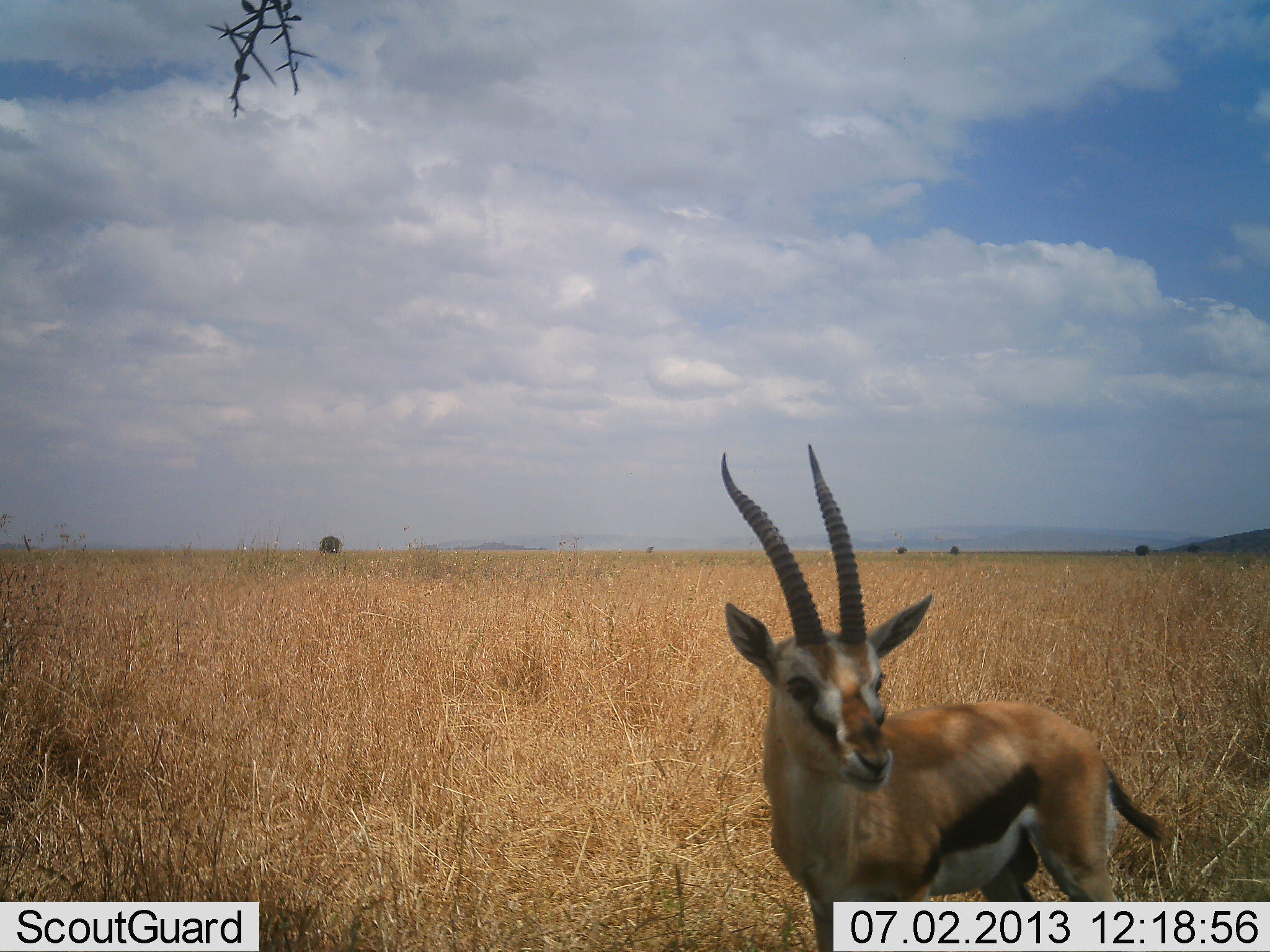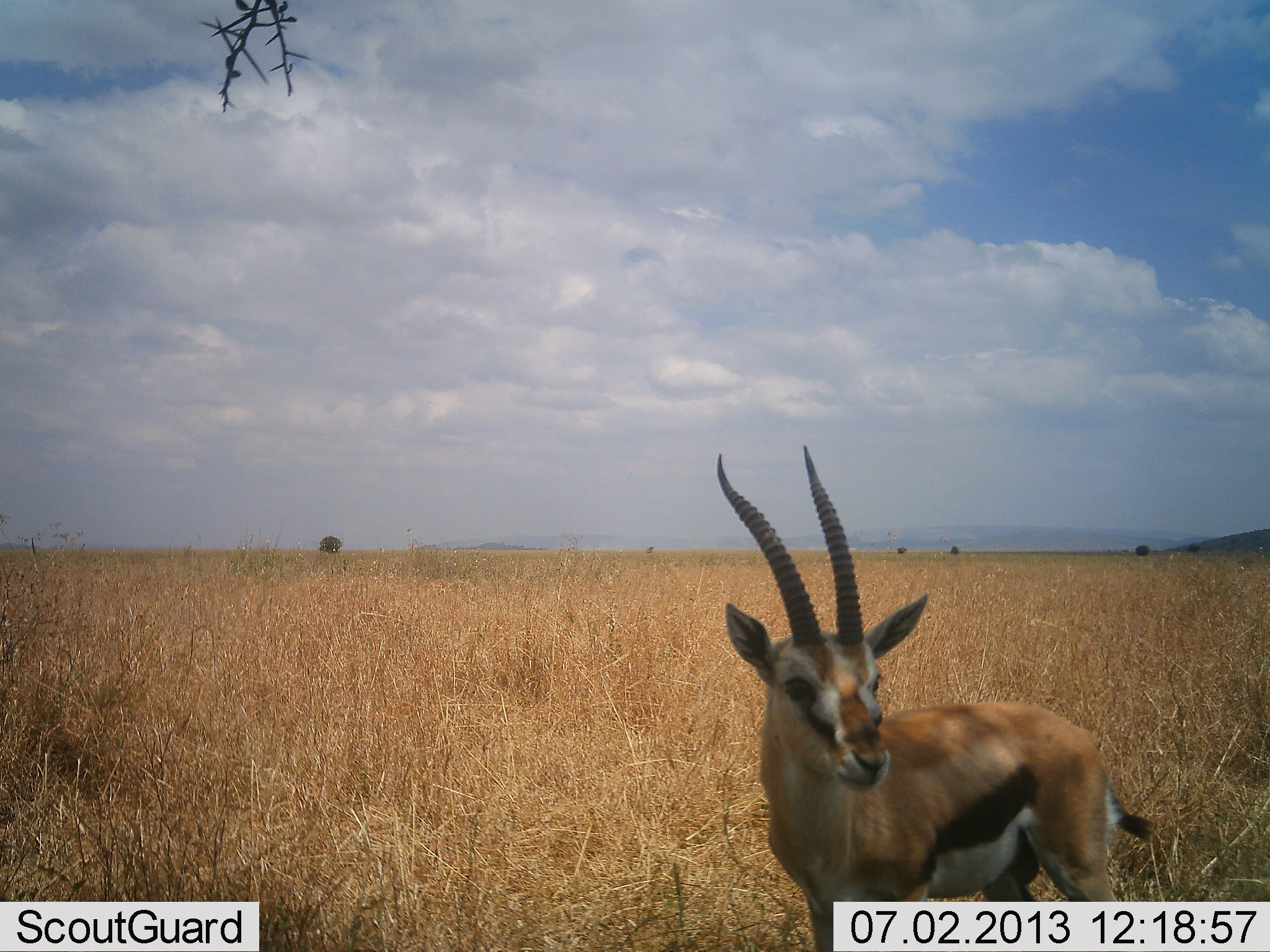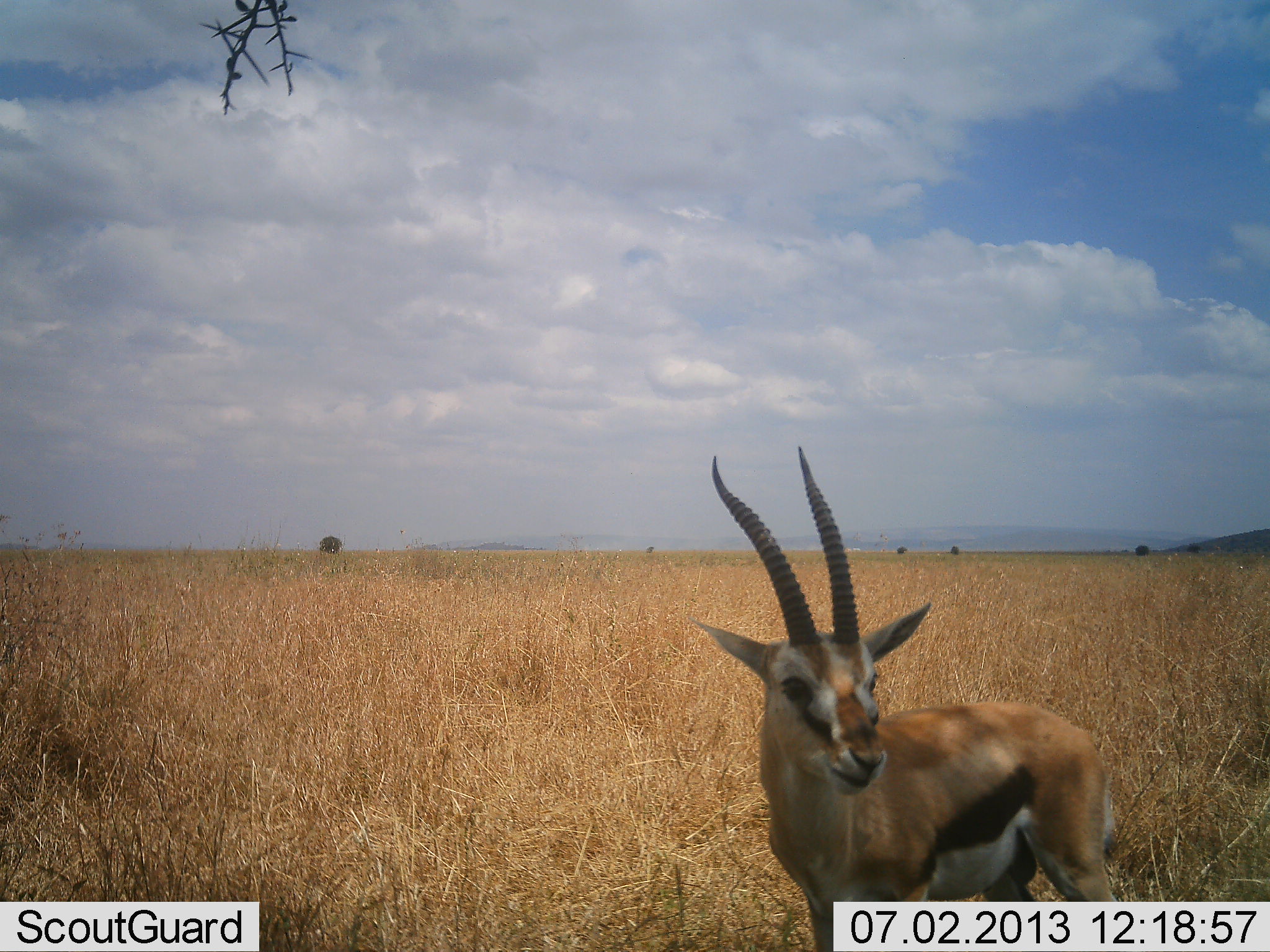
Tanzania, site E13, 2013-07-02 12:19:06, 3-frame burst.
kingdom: Animalia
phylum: Chordata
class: Mammalia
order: Artiodactyla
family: Bovidae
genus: Eudorcas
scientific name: Eudorcas thomsonii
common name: thomson's gazelle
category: gazellethomsons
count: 1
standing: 92%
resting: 0%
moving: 0%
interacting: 4%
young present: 0%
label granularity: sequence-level